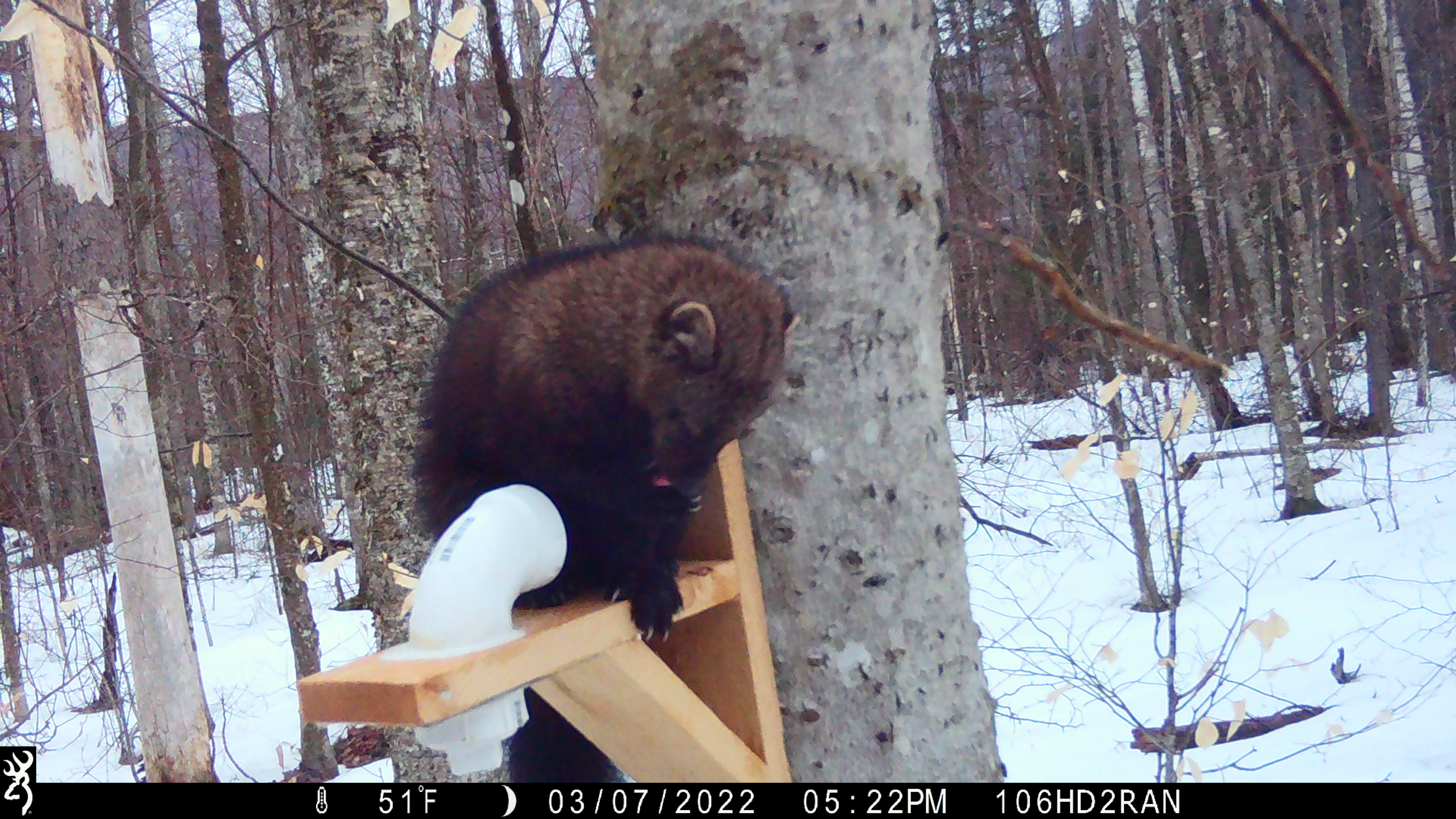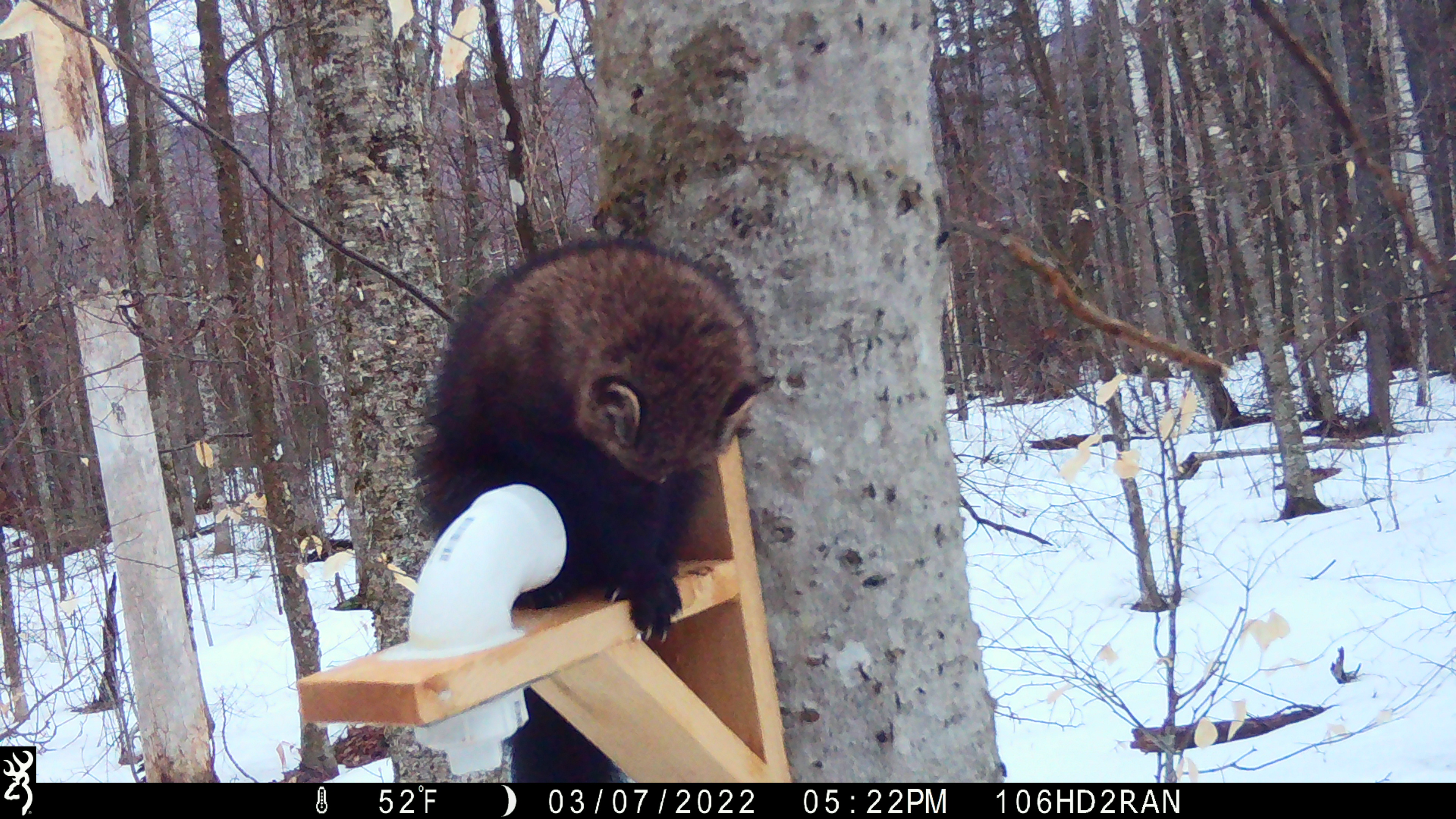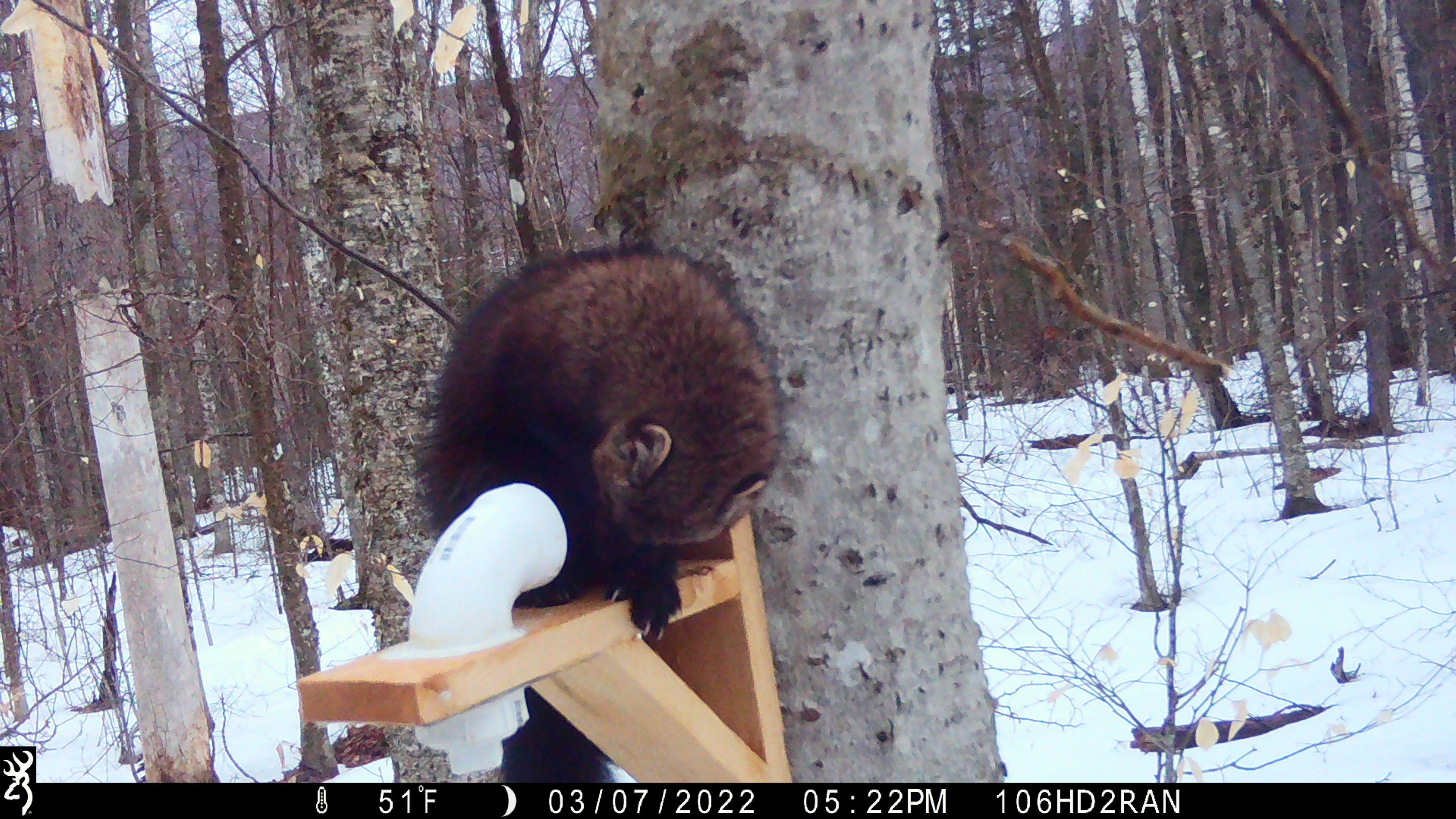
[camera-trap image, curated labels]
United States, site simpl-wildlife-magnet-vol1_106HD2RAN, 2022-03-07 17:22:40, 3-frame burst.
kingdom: Animalia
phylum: Chordata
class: Mammalia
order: Carnivora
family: Mustelidae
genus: Pekania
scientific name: Pekania pennanti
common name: fisher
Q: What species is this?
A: Fisher (Pekania pennanti).